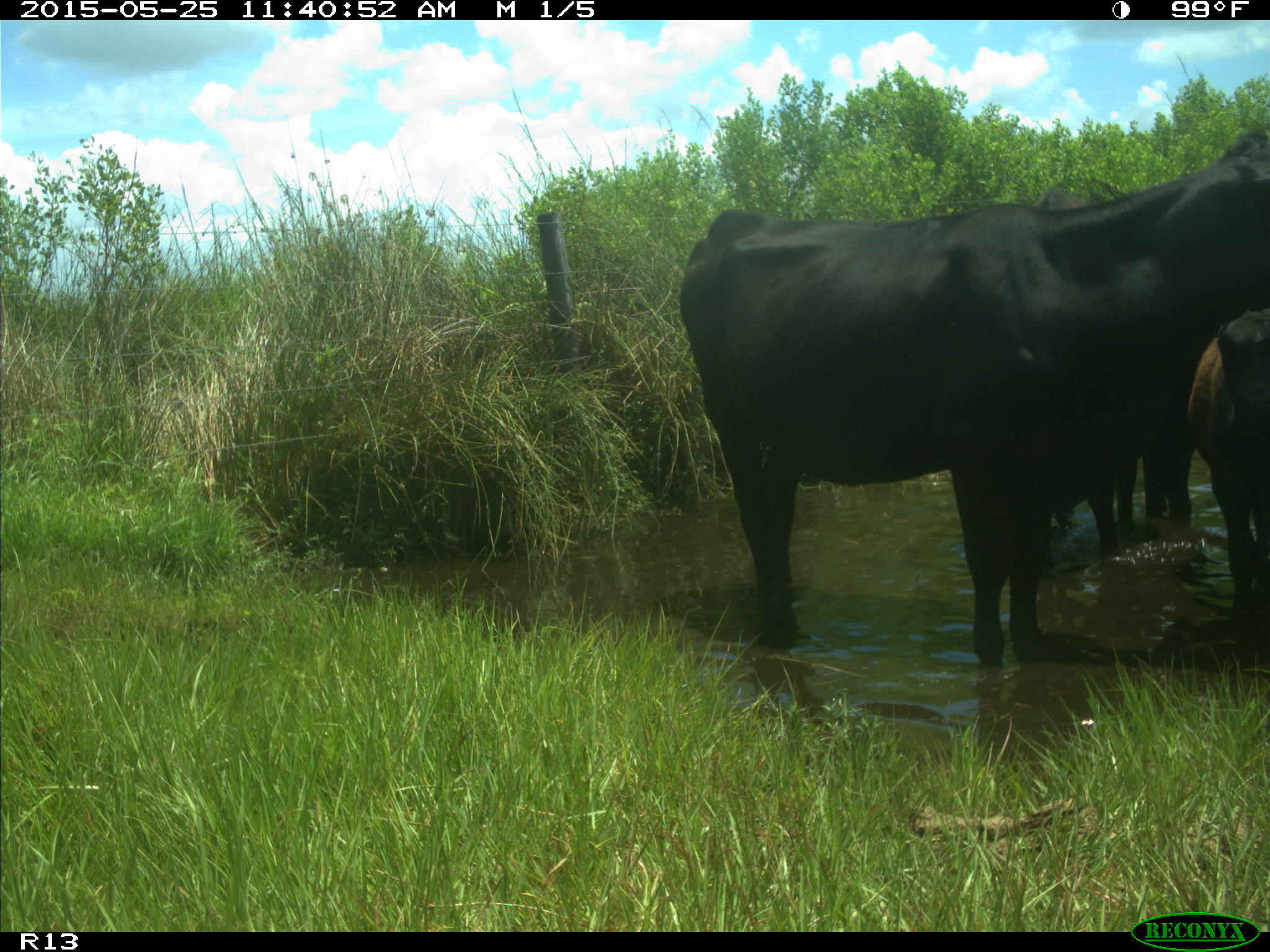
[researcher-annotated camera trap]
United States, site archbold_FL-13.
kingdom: Animalia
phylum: Chordata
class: Mammalia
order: Artiodactyla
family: Bovidae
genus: Bos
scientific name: Bos taurus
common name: domestic cow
Bos taurus (domestic cow).